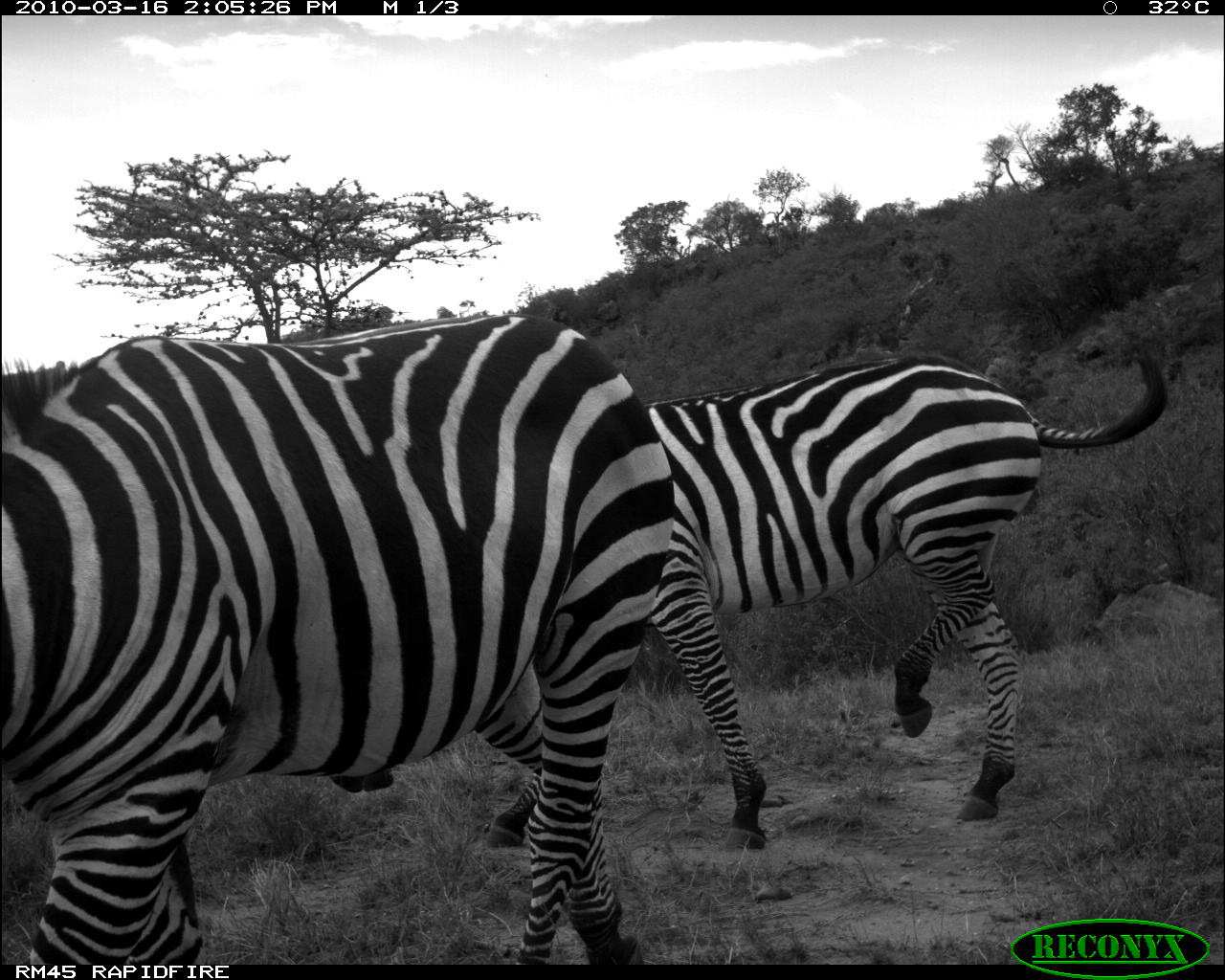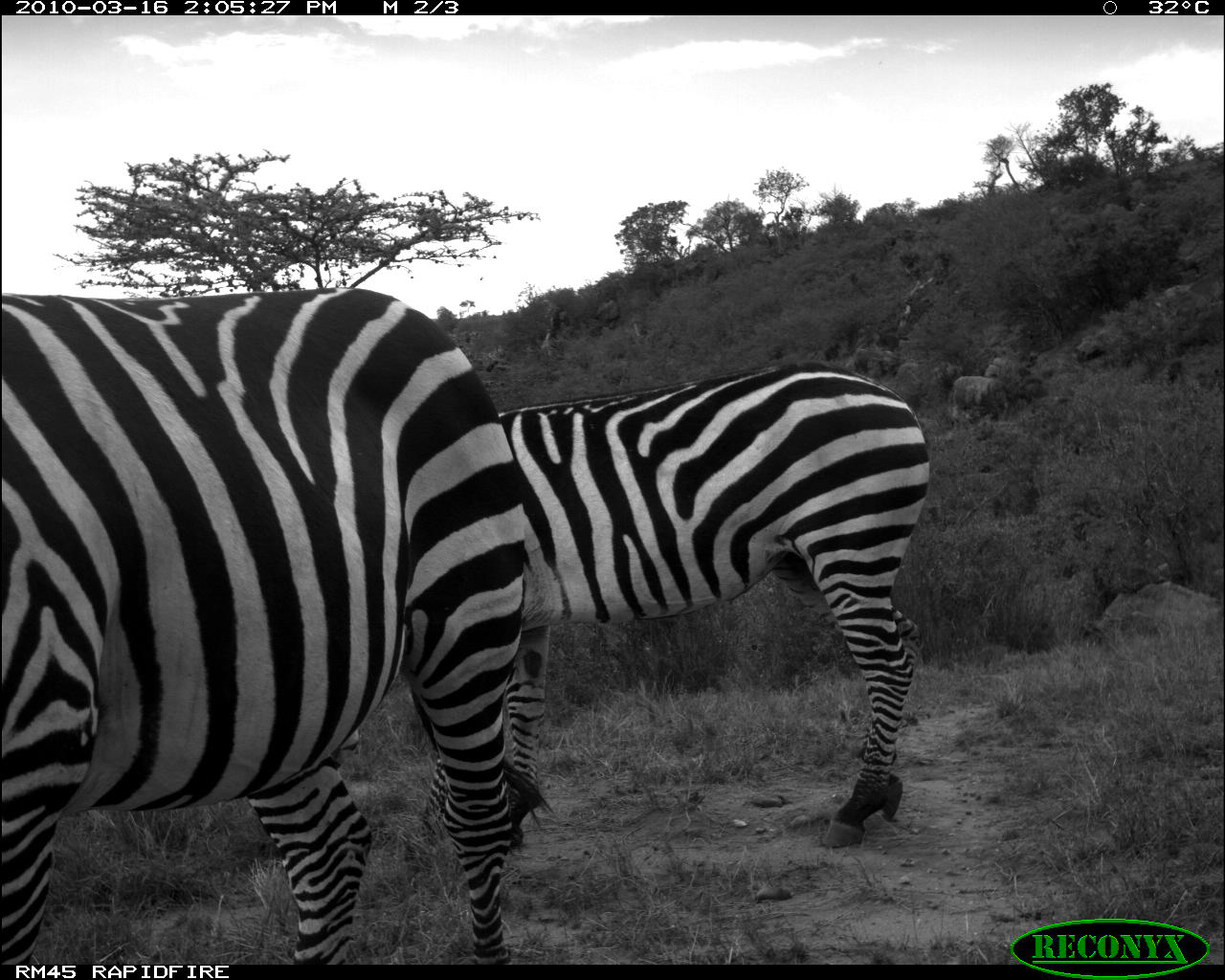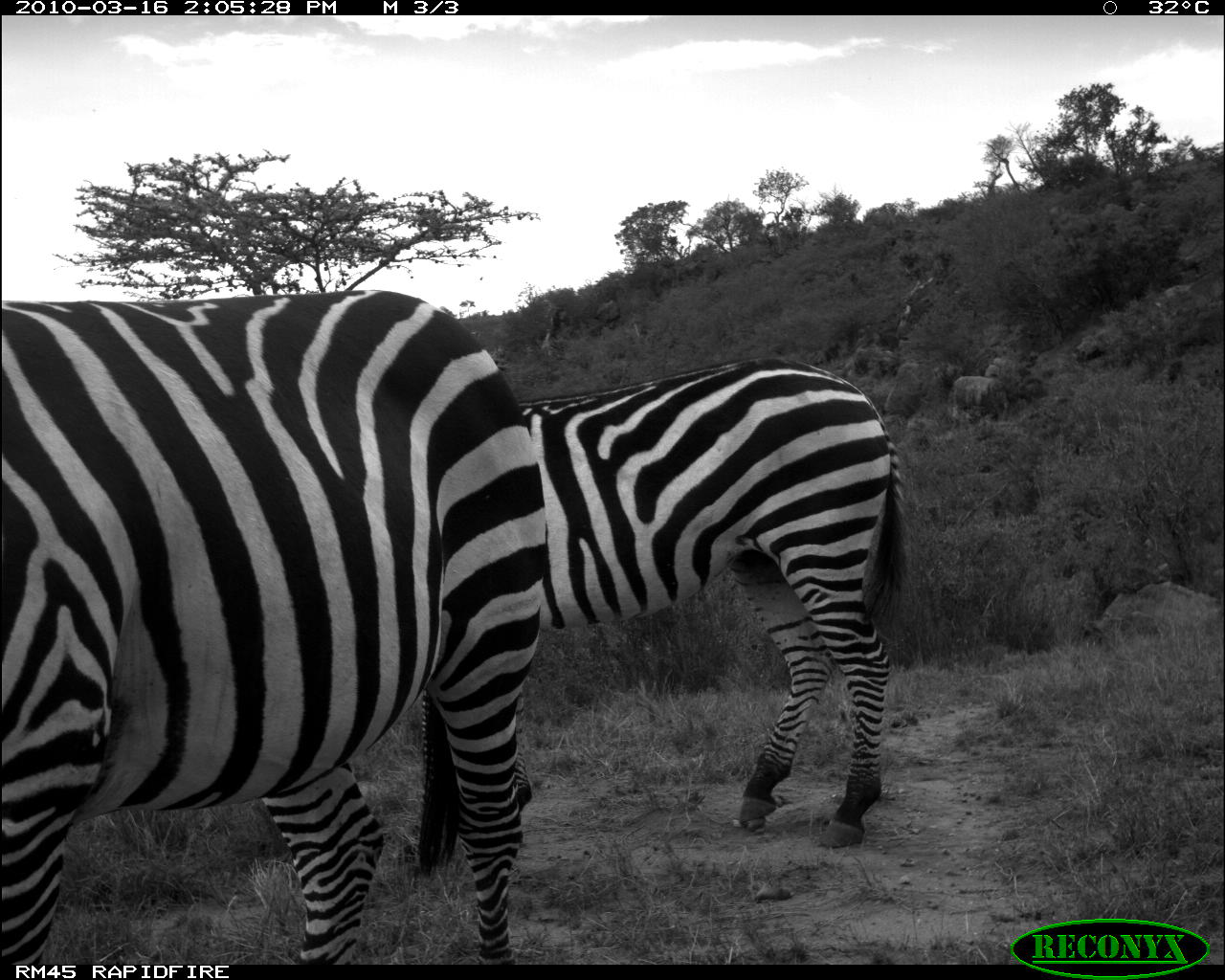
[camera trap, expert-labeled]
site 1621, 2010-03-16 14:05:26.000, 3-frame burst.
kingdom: Animalia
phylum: Chordata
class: Mammalia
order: Perissodactyla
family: Equidae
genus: Equus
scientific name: Equus quagga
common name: plains zebra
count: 2